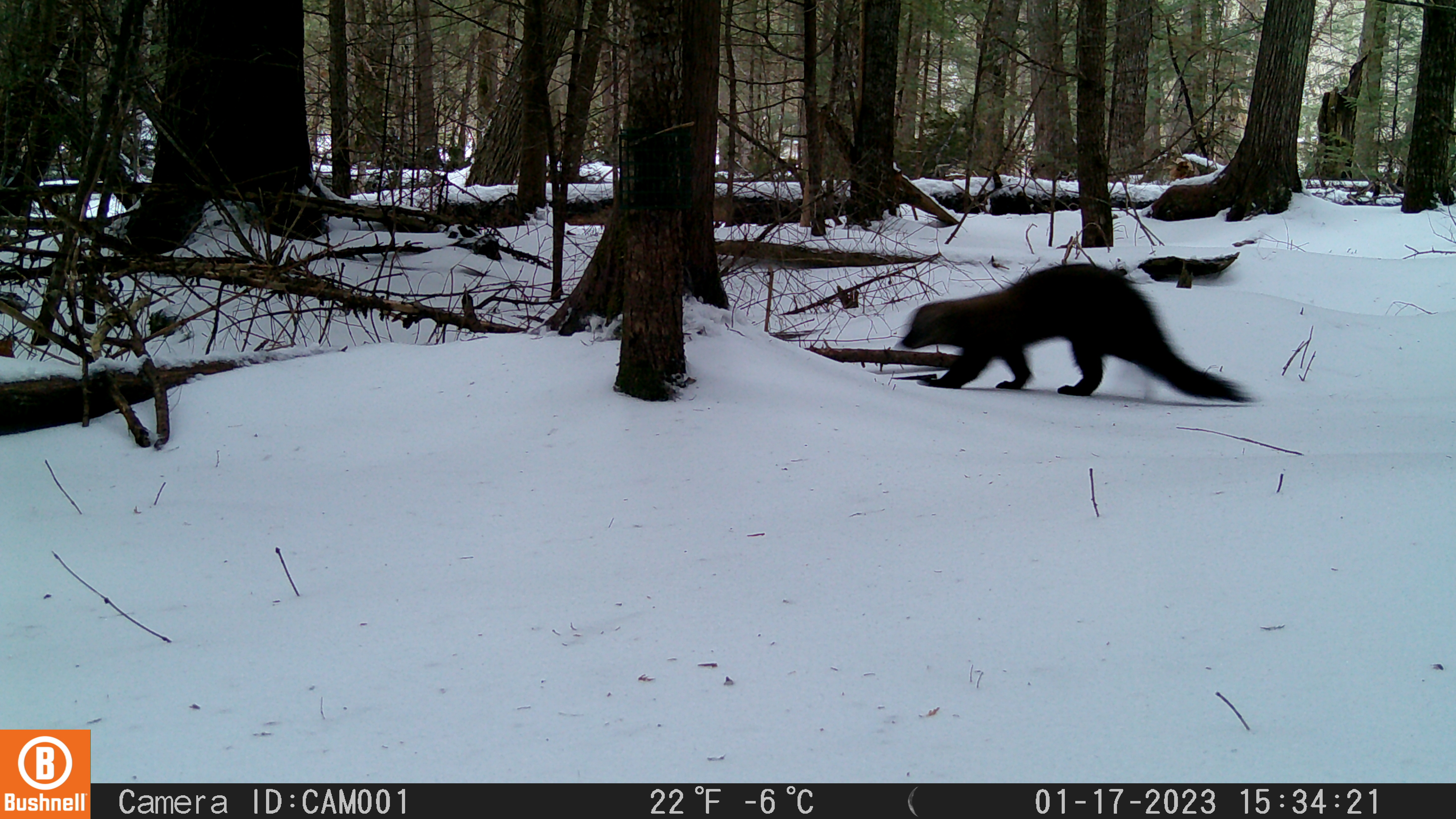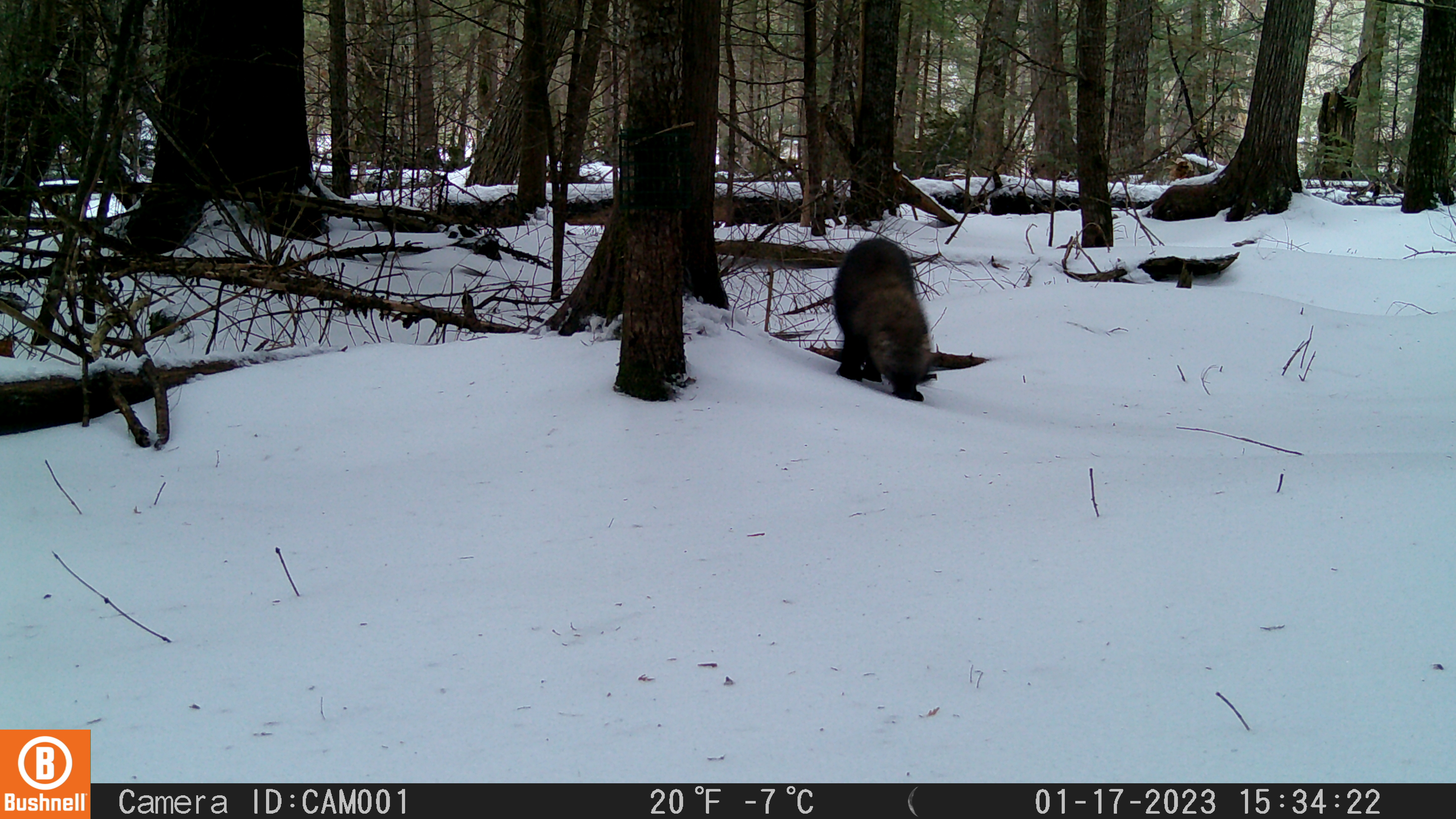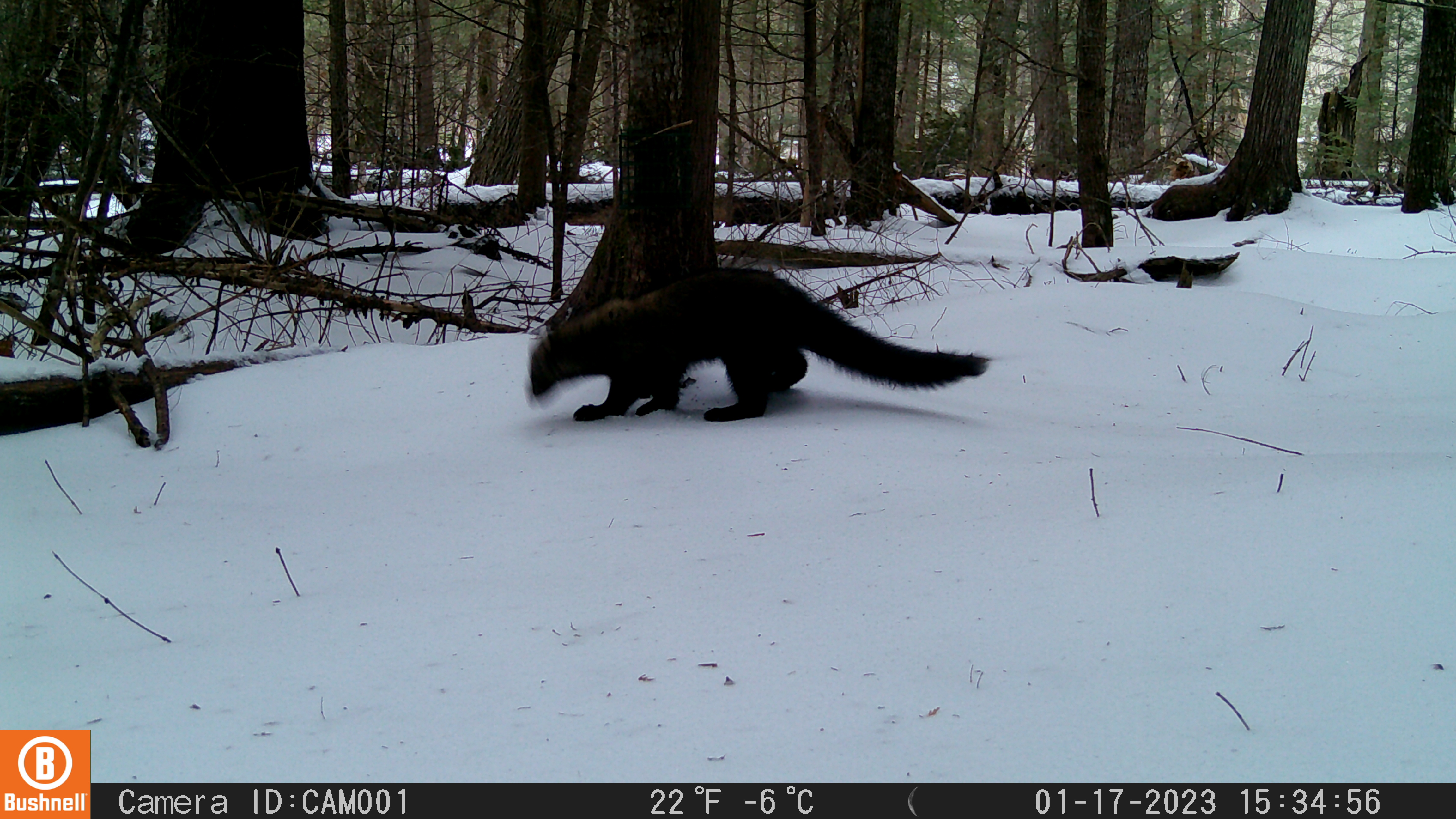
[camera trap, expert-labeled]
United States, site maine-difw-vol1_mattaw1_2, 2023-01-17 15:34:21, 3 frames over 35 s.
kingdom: Animalia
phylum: Chordata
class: Mammalia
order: Carnivora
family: Mustelidae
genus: Pekania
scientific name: Pekania pennanti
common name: fisher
Fisher (Pekania pennanti).